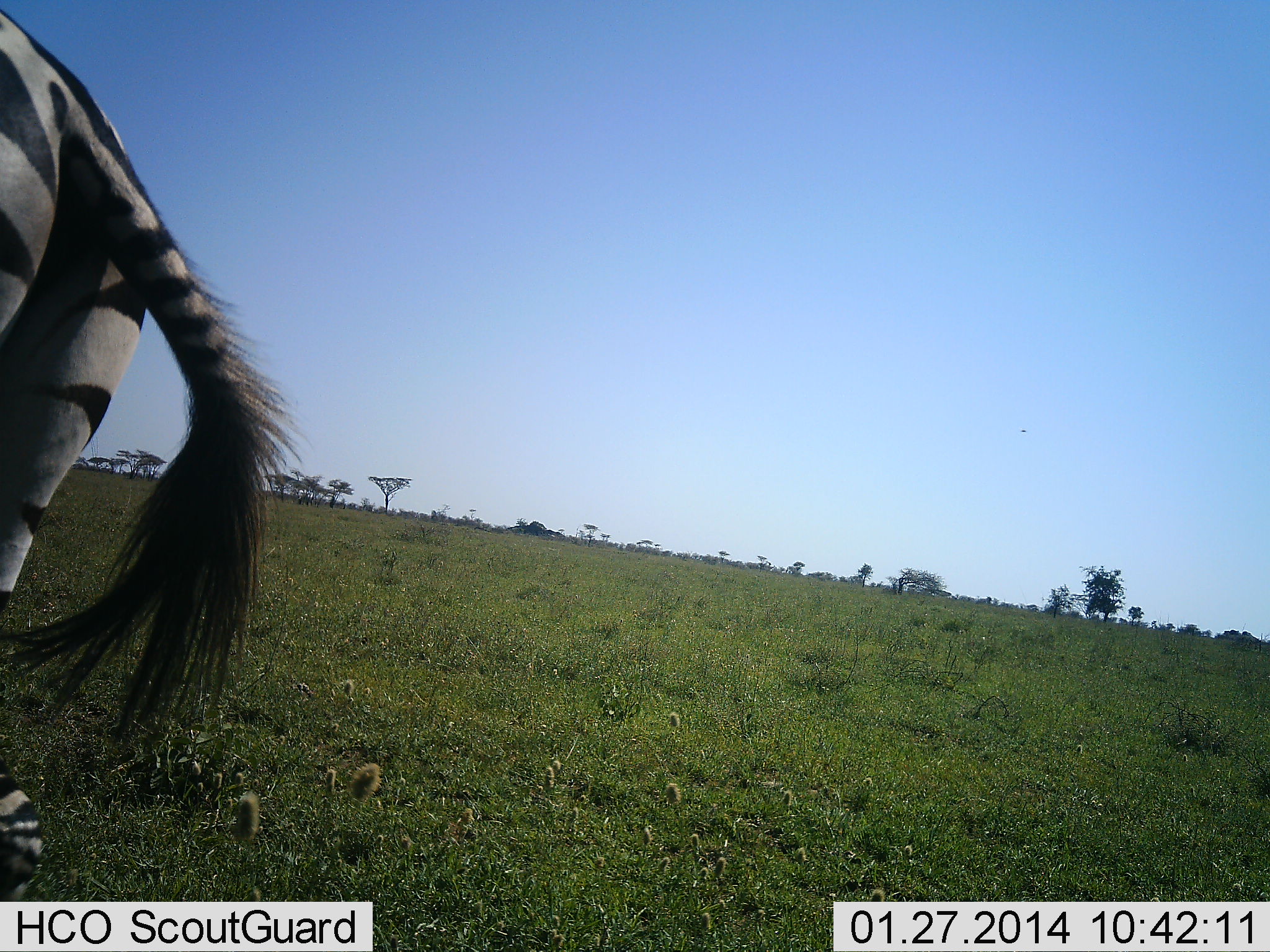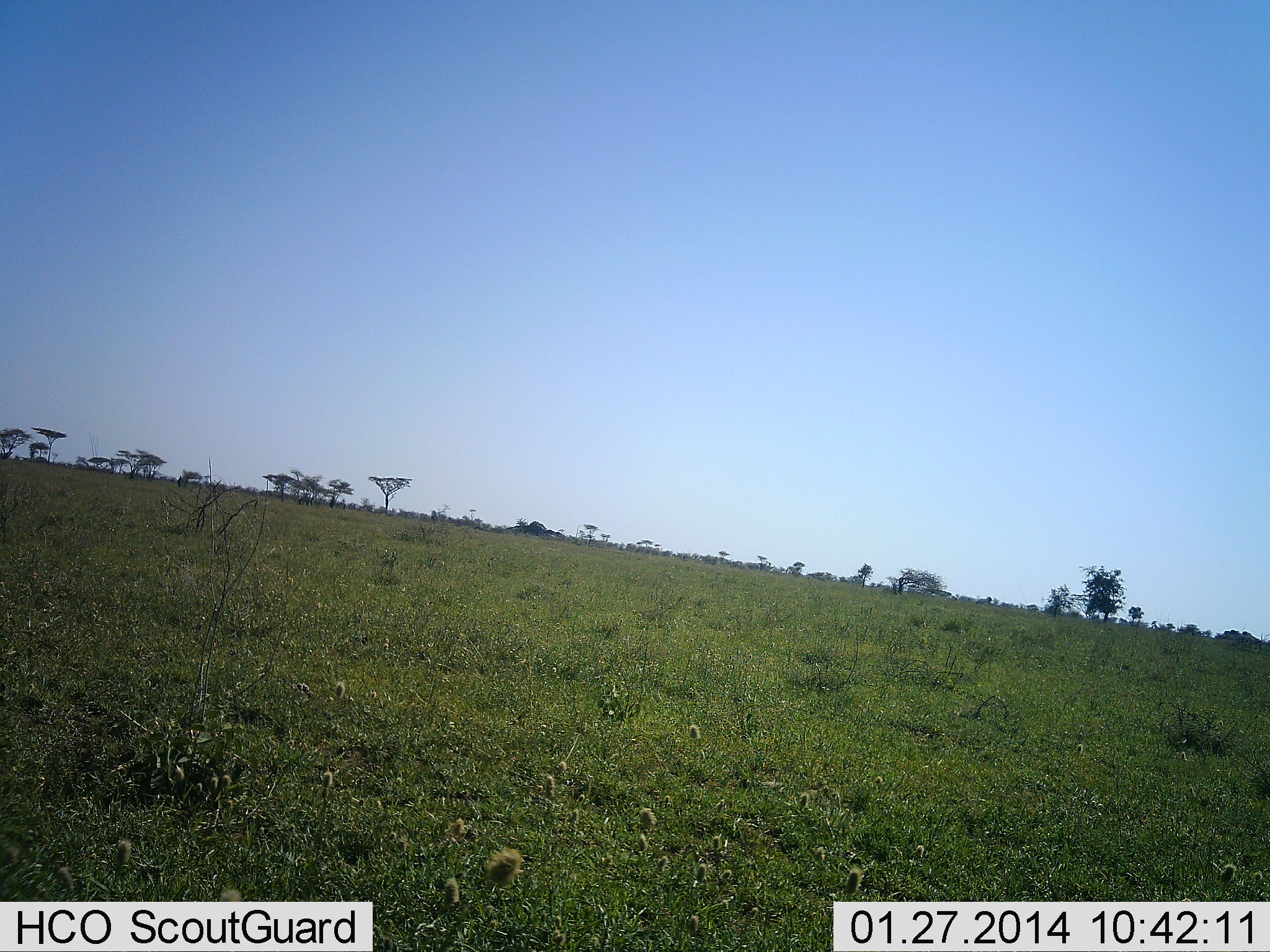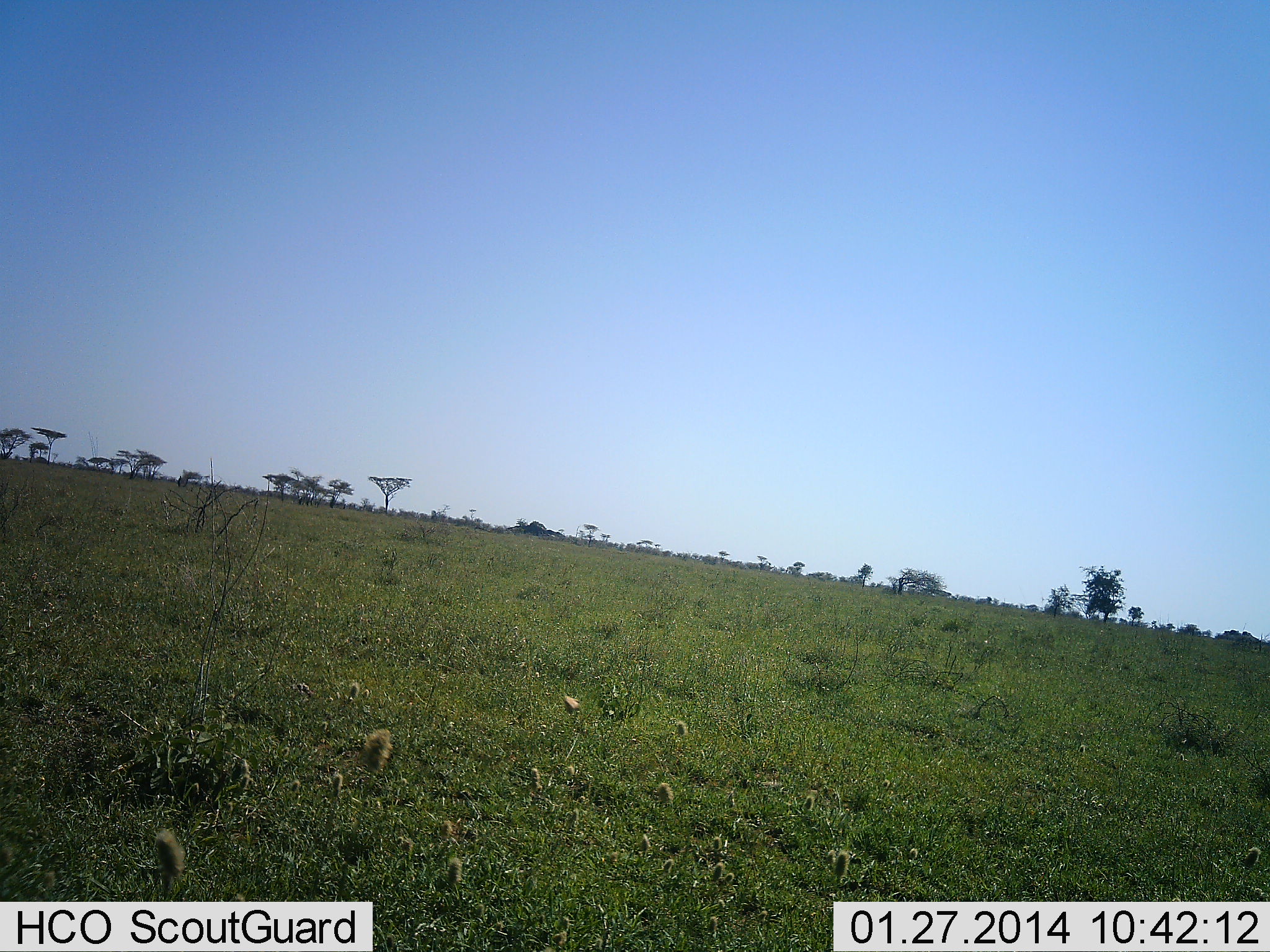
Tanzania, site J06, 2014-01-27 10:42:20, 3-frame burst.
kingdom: Animalia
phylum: Chordata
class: Mammalia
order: Perissodactyla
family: Equidae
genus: Equus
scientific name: Equus quagga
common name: plains zebra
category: zebra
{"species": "zebra (plains zebra) (Equus quagga)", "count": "1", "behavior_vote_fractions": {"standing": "10%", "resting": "0%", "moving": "100%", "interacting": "0%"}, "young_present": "0%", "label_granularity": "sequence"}